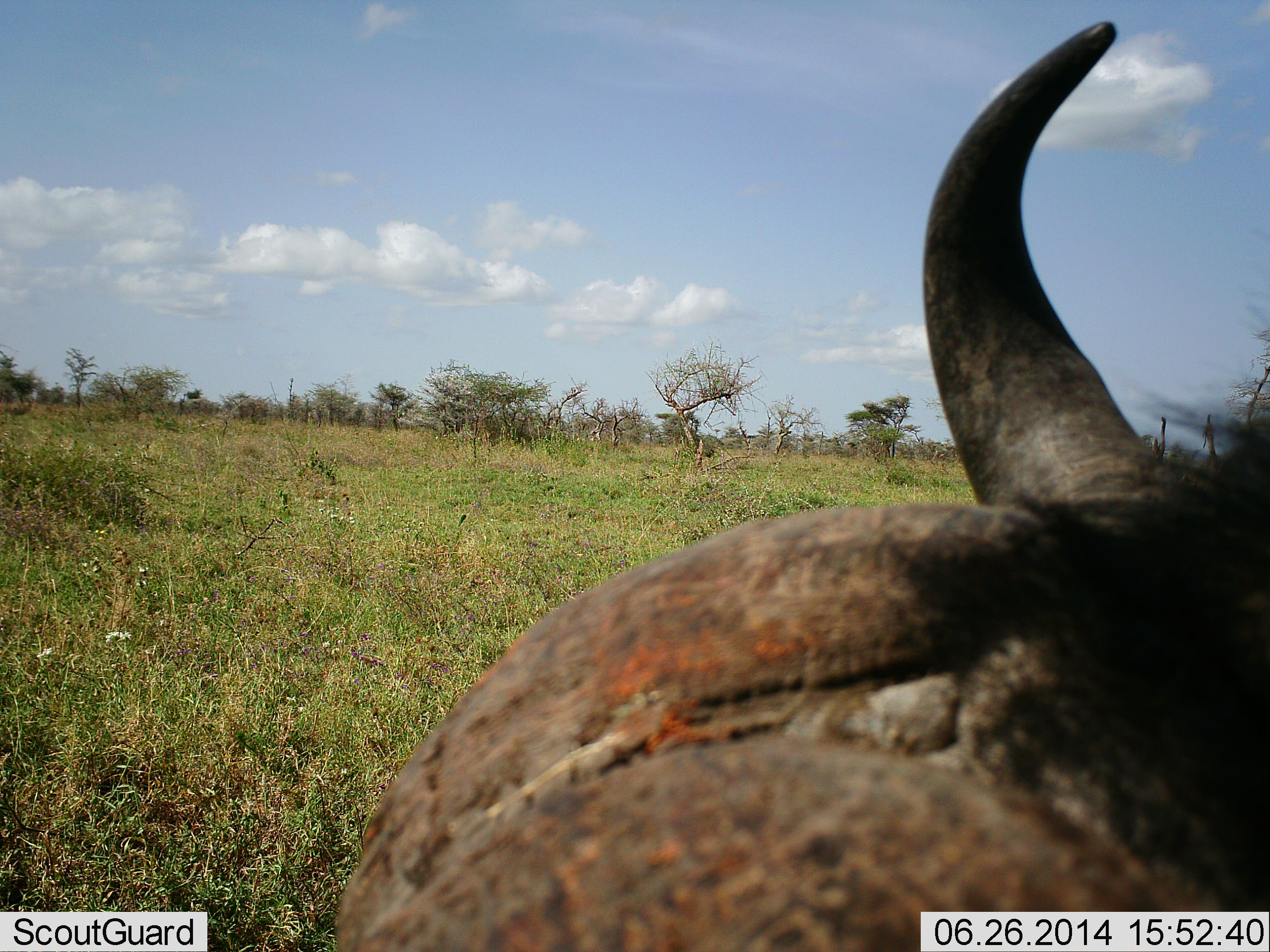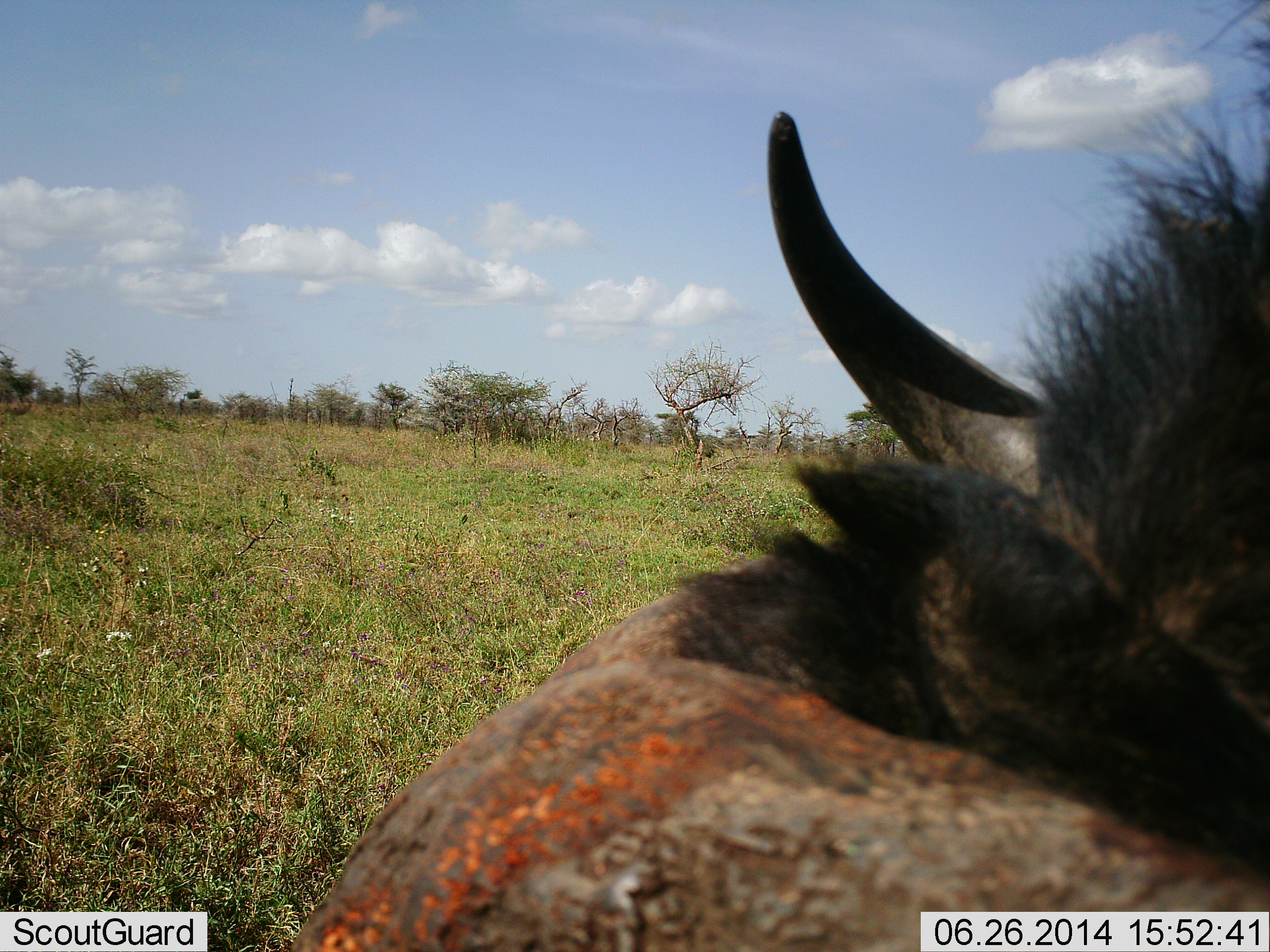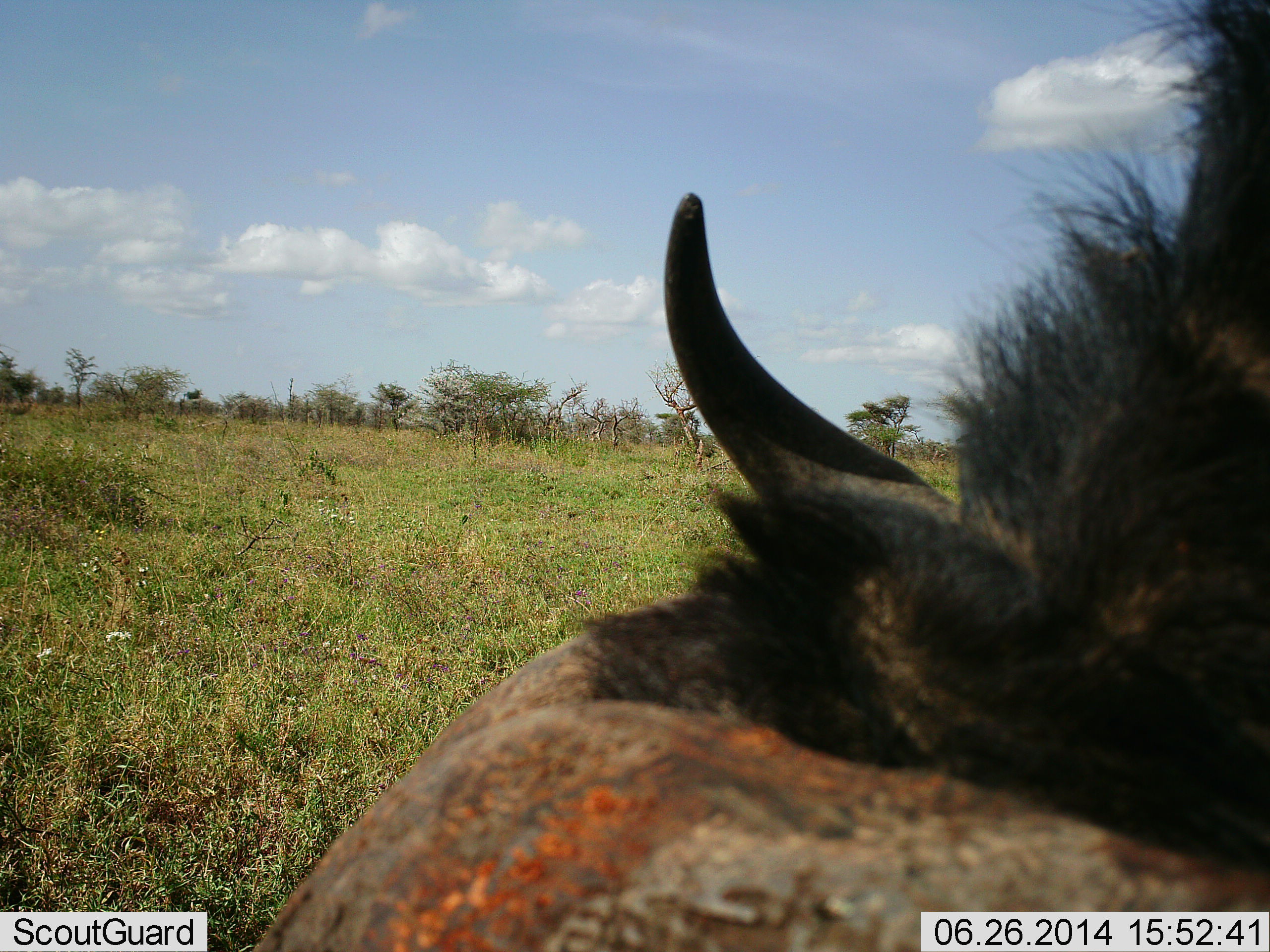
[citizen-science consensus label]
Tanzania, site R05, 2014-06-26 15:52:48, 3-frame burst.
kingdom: Animalia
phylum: Chordata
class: Mammalia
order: Artiodactyla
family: Bovidae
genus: Connochaetes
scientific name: Connochaetes taurinus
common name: blue wildebeest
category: wildebeest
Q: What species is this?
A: Wildebeest (blue wildebeest) (Connochaetes taurinus).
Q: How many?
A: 1.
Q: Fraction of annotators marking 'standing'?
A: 30%.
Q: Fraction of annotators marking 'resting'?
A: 70%.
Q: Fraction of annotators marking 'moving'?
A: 0%.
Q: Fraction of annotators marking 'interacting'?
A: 0%.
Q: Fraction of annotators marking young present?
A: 0%.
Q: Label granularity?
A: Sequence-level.